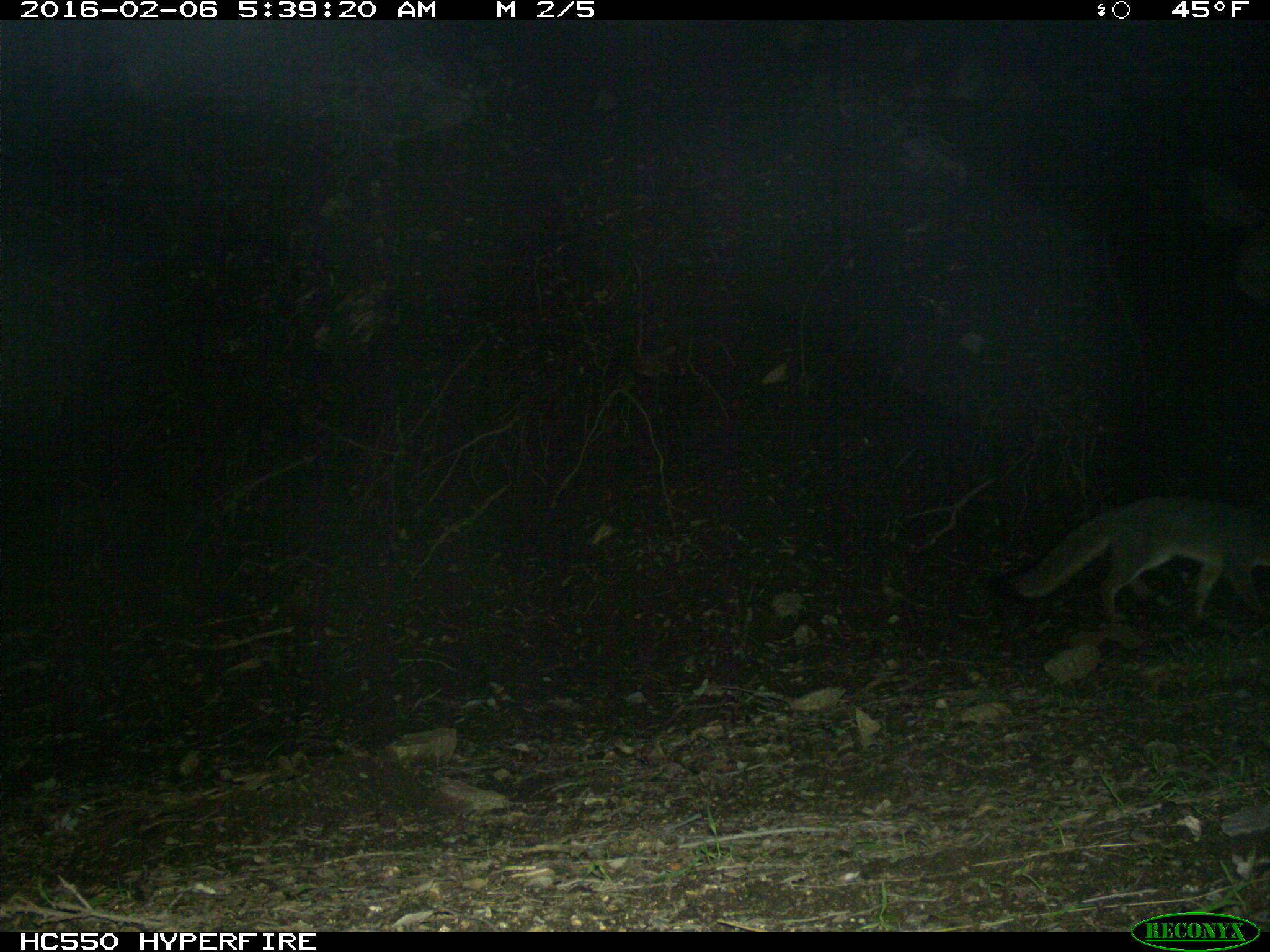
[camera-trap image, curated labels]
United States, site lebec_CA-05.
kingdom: Animalia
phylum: Chordata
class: Mammalia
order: Carnivora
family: Canidae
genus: Urocyon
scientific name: Urocyon cinereoargenteus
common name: gray fox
Urocyon cinereoargenteus (gray fox).